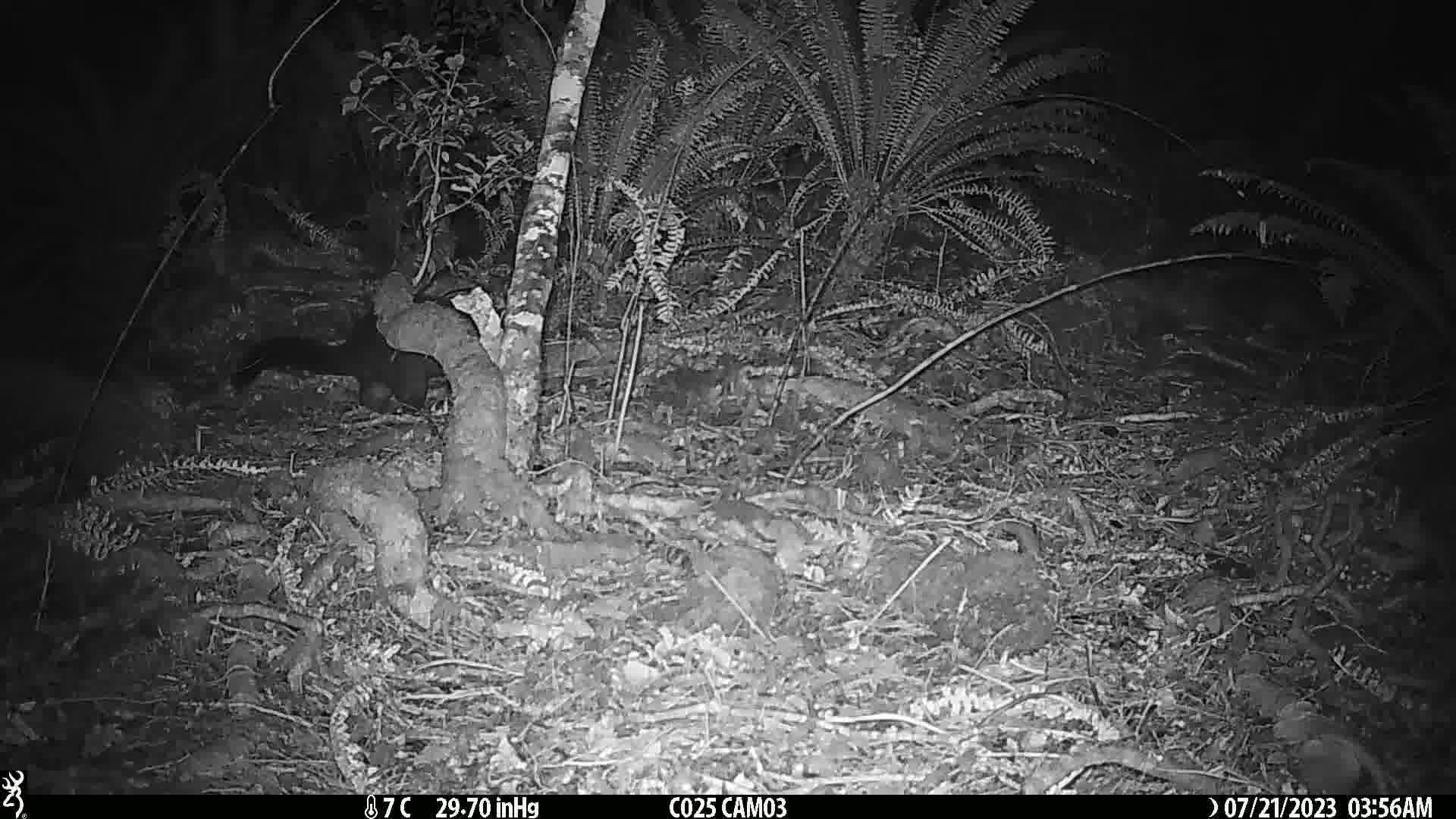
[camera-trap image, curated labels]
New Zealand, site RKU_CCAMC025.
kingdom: Animalia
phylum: Chordata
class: Mammalia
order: Diprotodontia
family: Phalangeridae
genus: Trichosurus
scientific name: Trichosurus vulpecula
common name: common brushtail possum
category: possum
Possum (common brushtail possum) (Trichosurus vulpecula).